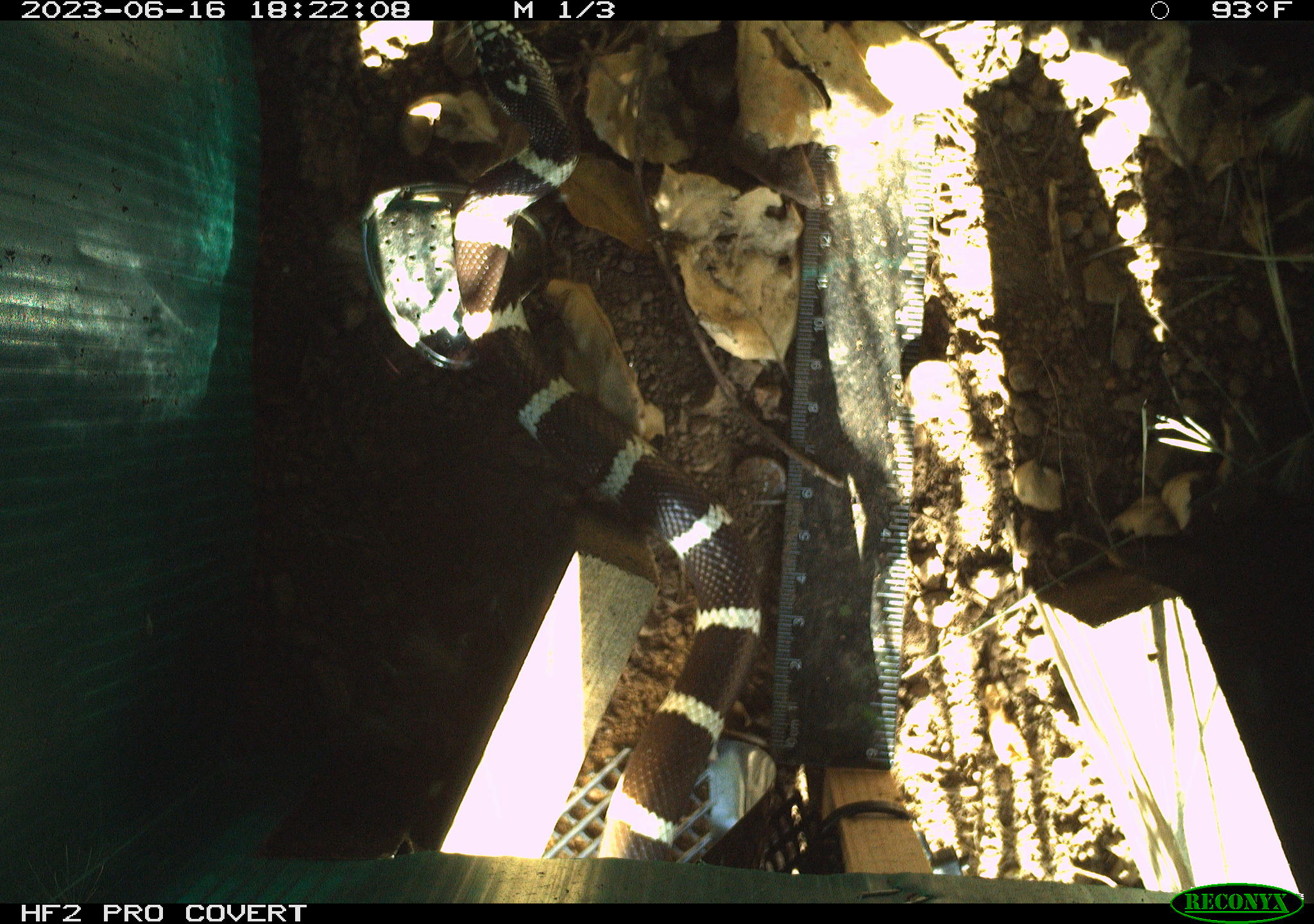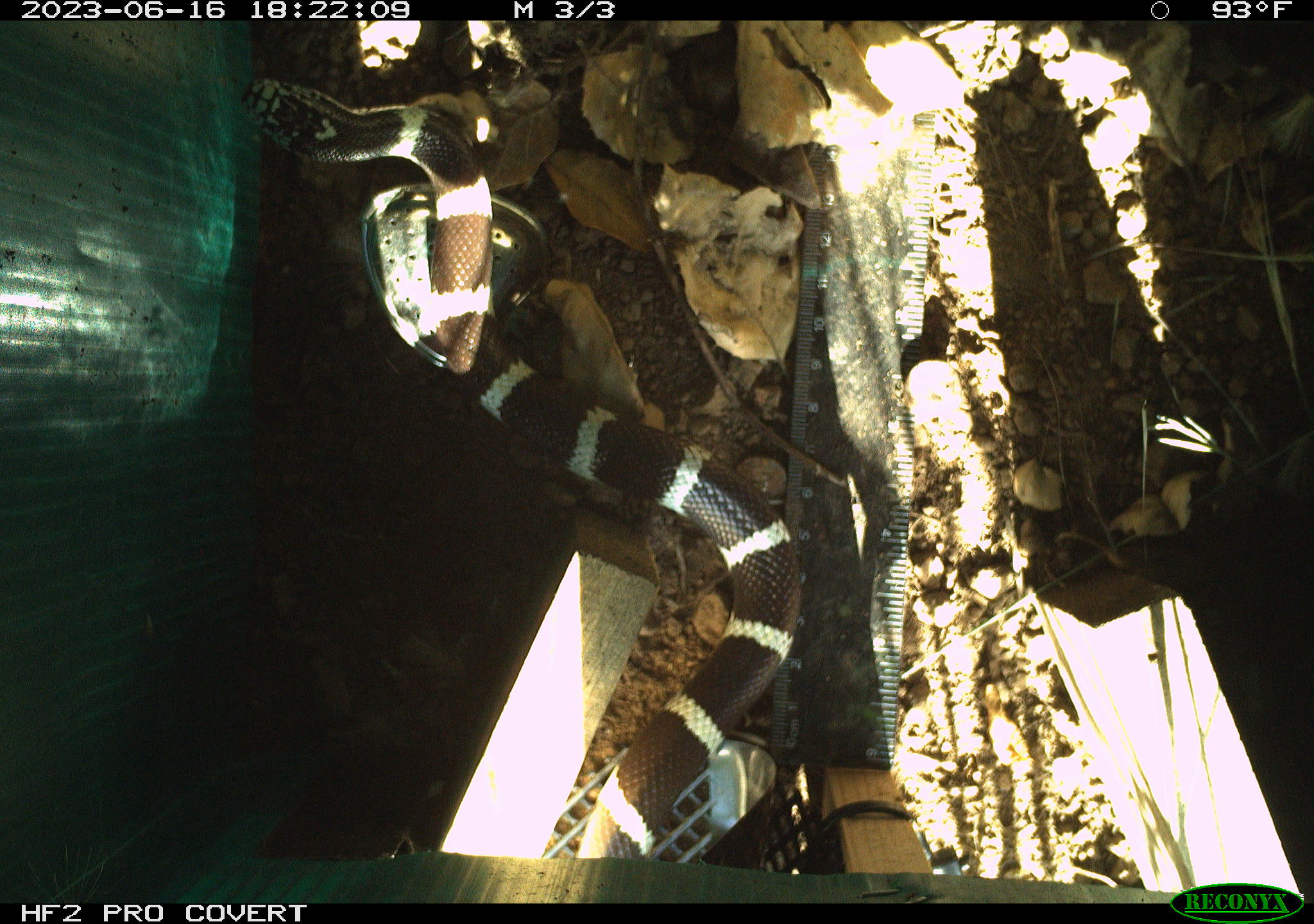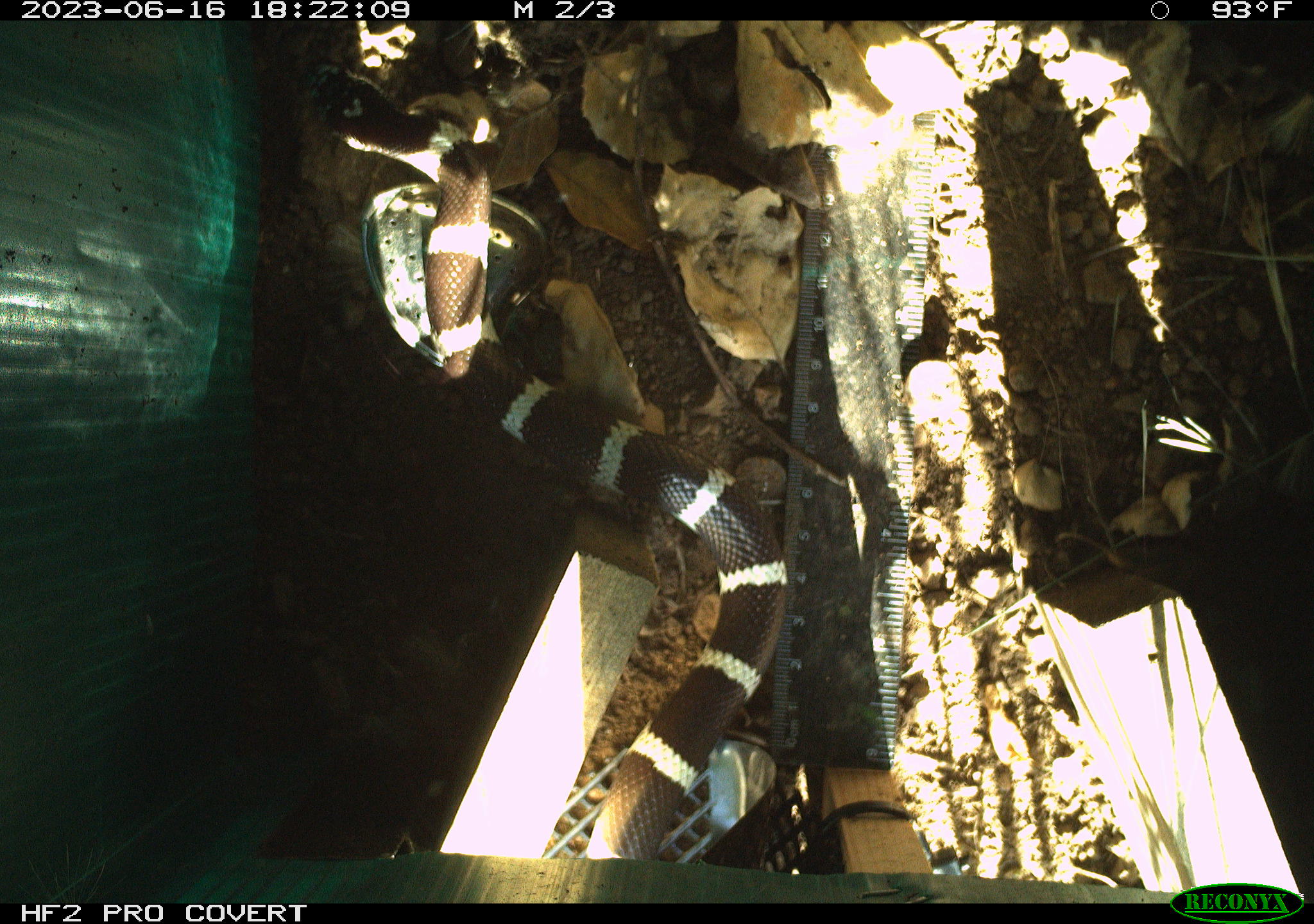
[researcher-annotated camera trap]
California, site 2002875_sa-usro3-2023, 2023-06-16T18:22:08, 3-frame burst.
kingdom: Animalia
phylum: Chordata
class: Reptilia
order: Squamata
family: Colubridae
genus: Lampropeltis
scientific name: Lampropeltis californiae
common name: california kingsnake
California kingsnake (Lampropeltis californiae).